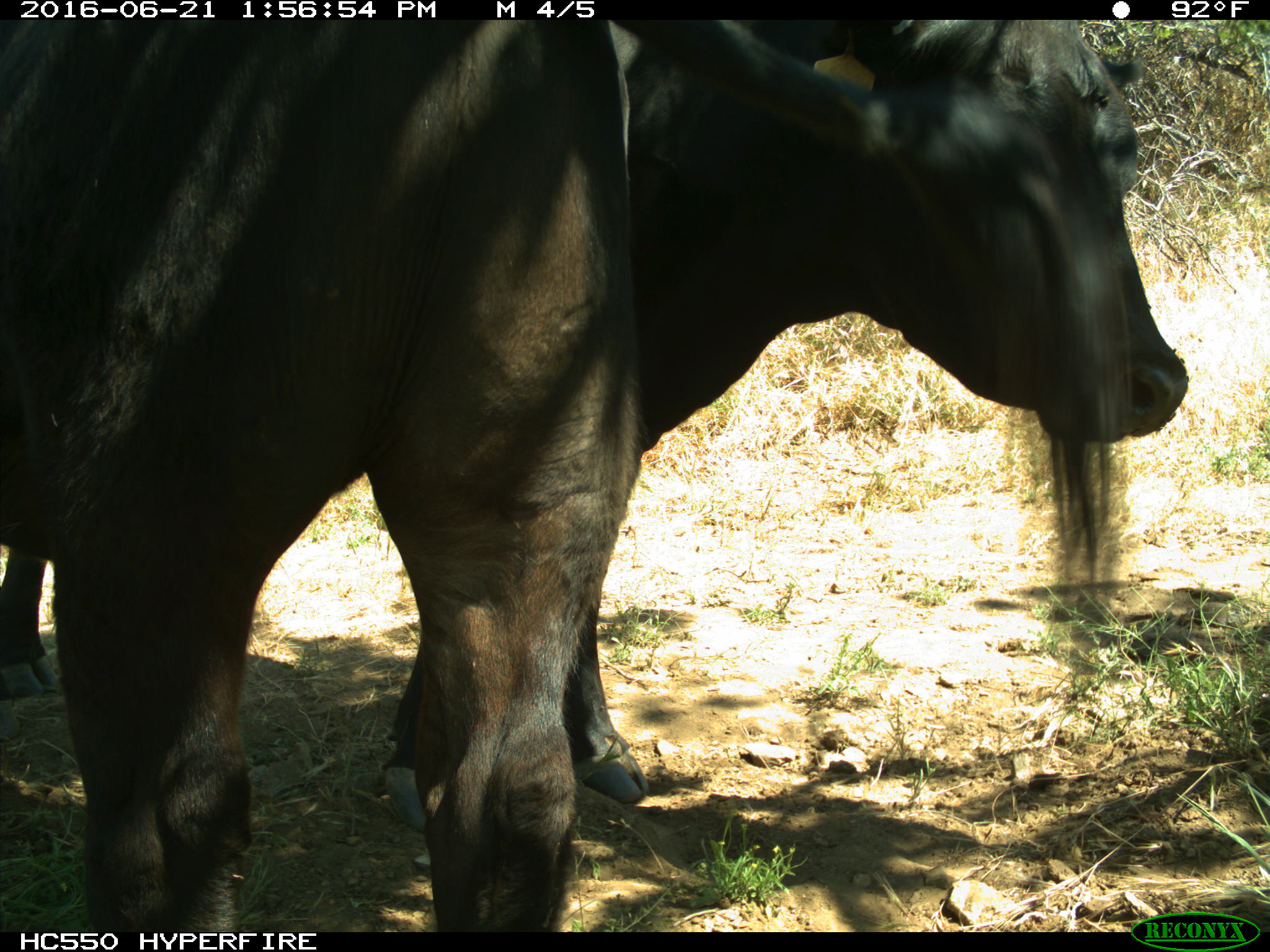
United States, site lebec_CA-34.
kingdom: Animalia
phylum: Chordata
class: Mammalia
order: Artiodactyla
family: Bovidae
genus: Bos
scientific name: Bos taurus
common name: domestic cow